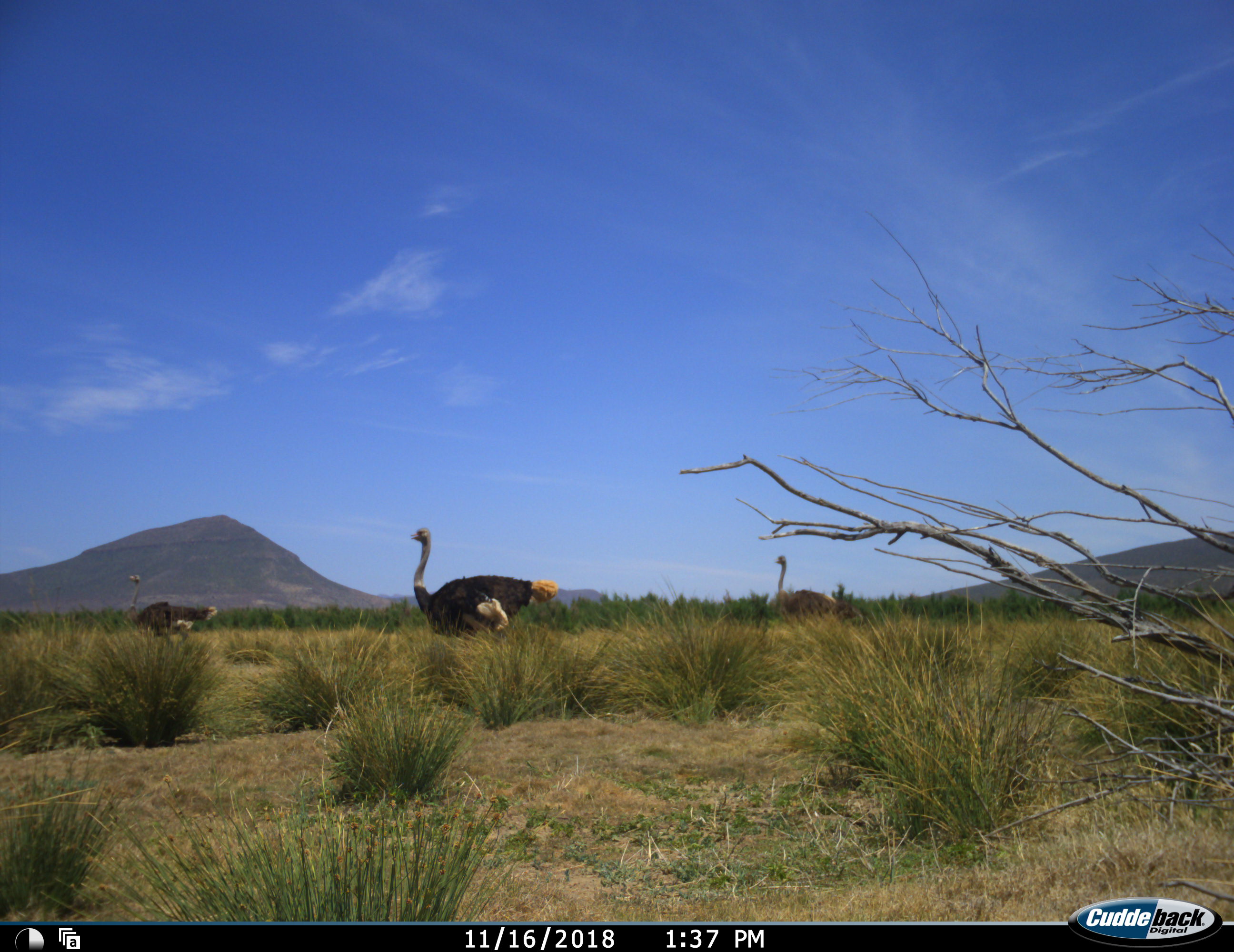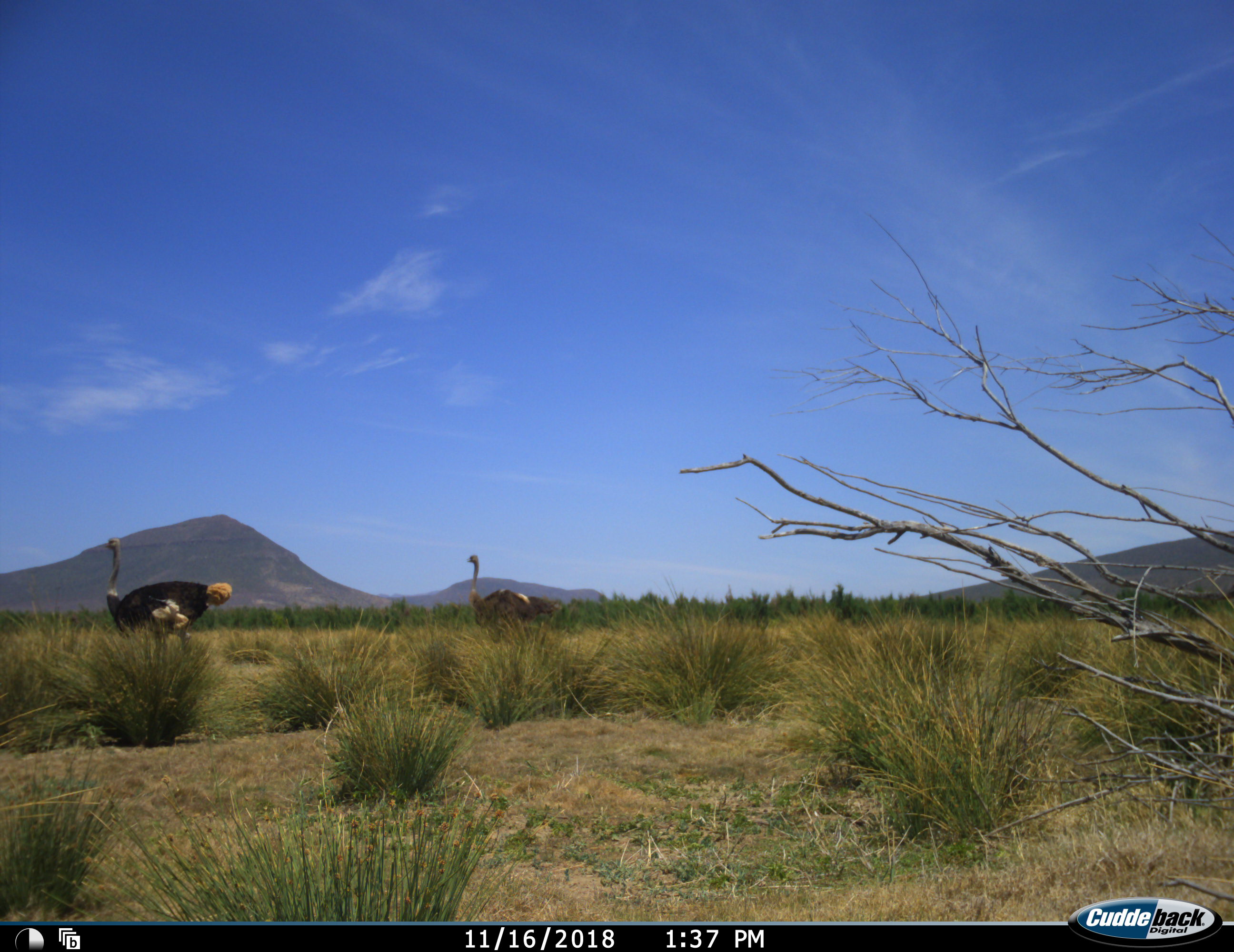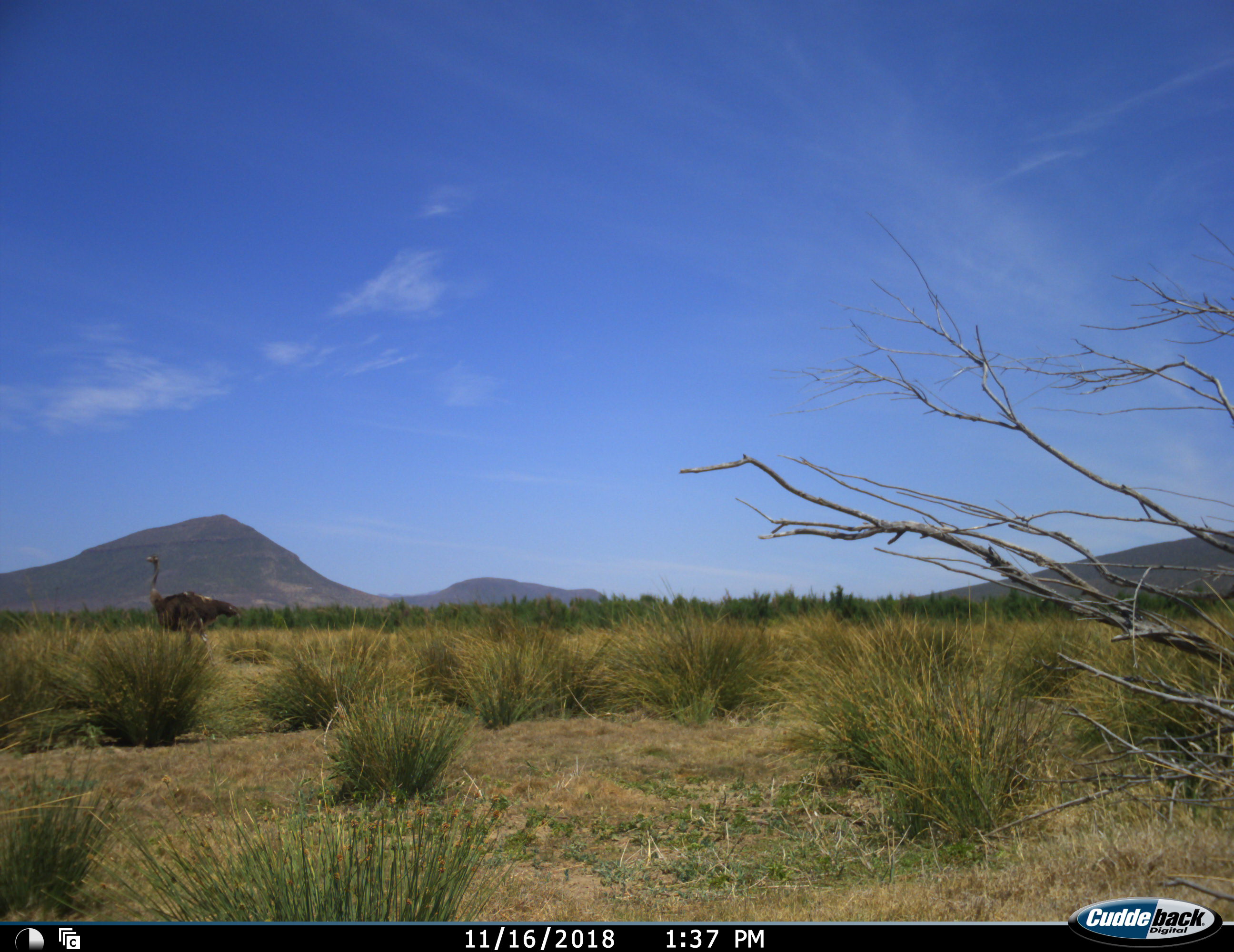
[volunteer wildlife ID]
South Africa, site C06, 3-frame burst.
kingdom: Animalia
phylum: Chordata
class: Aves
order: Struthioniformes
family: Struthionidae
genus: Struthio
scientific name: Struthio camelus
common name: ostrich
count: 3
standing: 10%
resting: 0%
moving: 100%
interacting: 0%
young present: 10%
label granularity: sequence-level